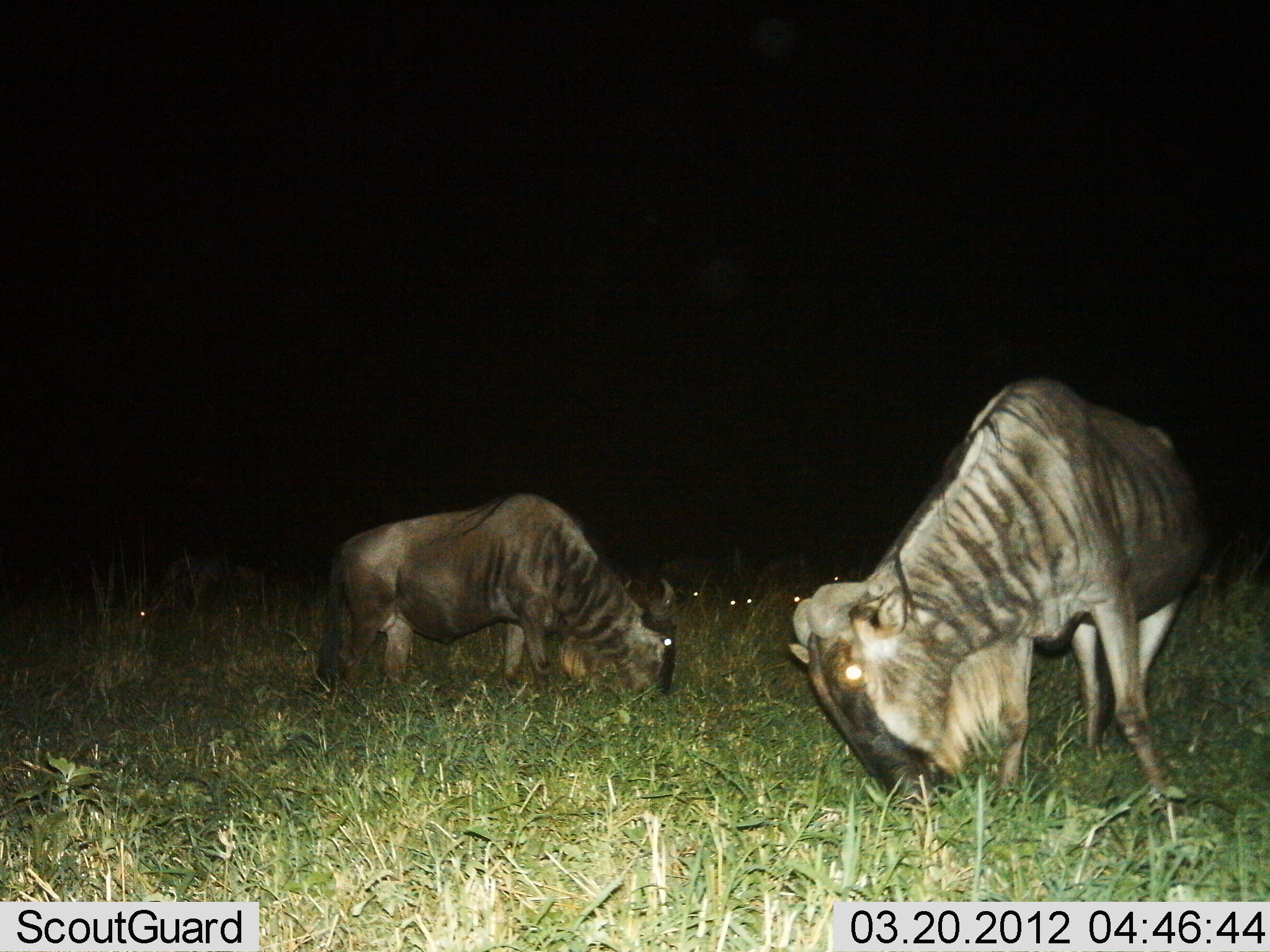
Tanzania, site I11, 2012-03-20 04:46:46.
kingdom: Animalia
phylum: Chordata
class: Mammalia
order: Artiodactyla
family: Bovidae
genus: Connochaetes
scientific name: Connochaetes taurinus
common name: blue wildebeest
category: wildebeest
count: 2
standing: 34%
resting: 10%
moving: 0%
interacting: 0%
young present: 0%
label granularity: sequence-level